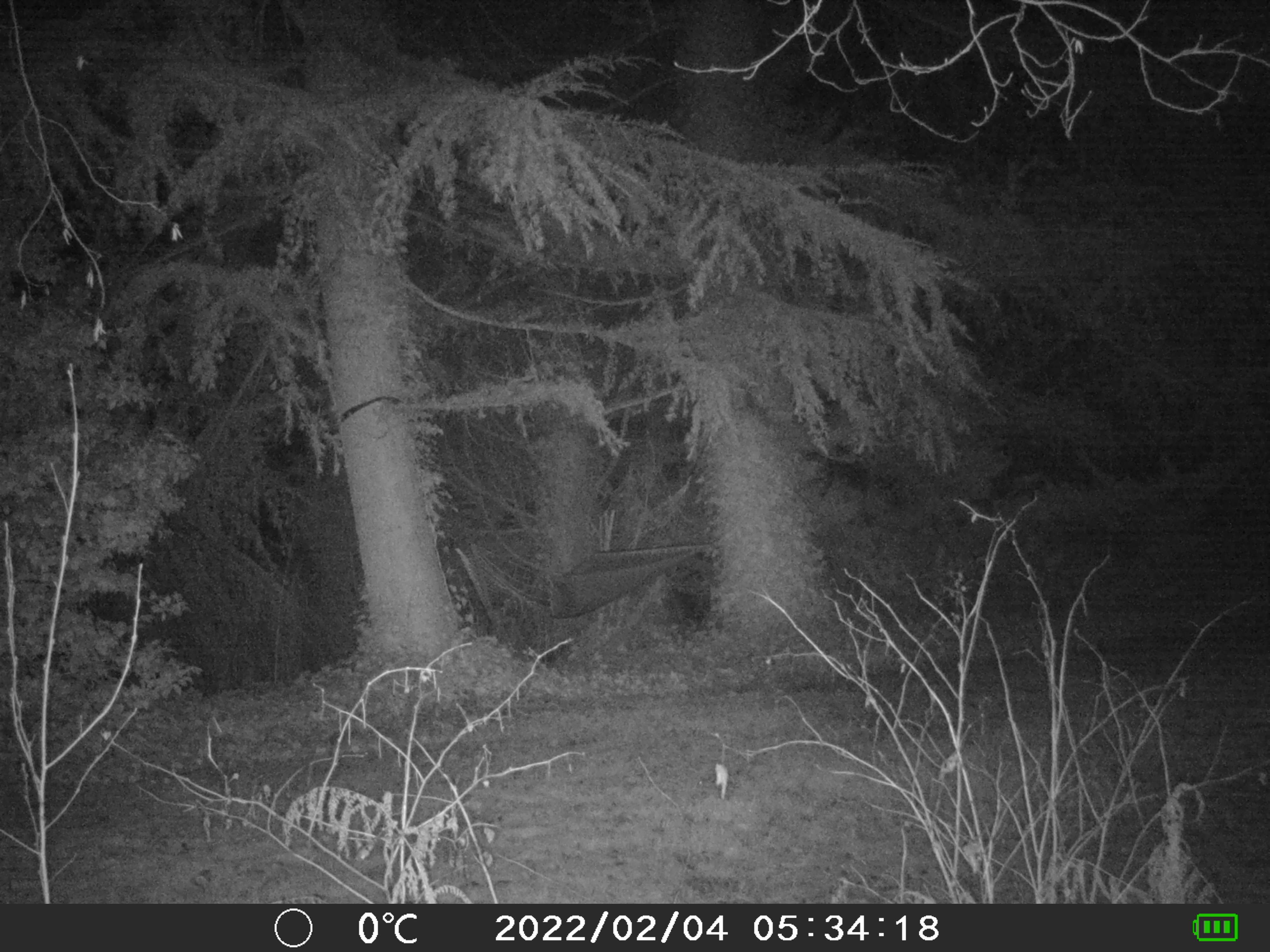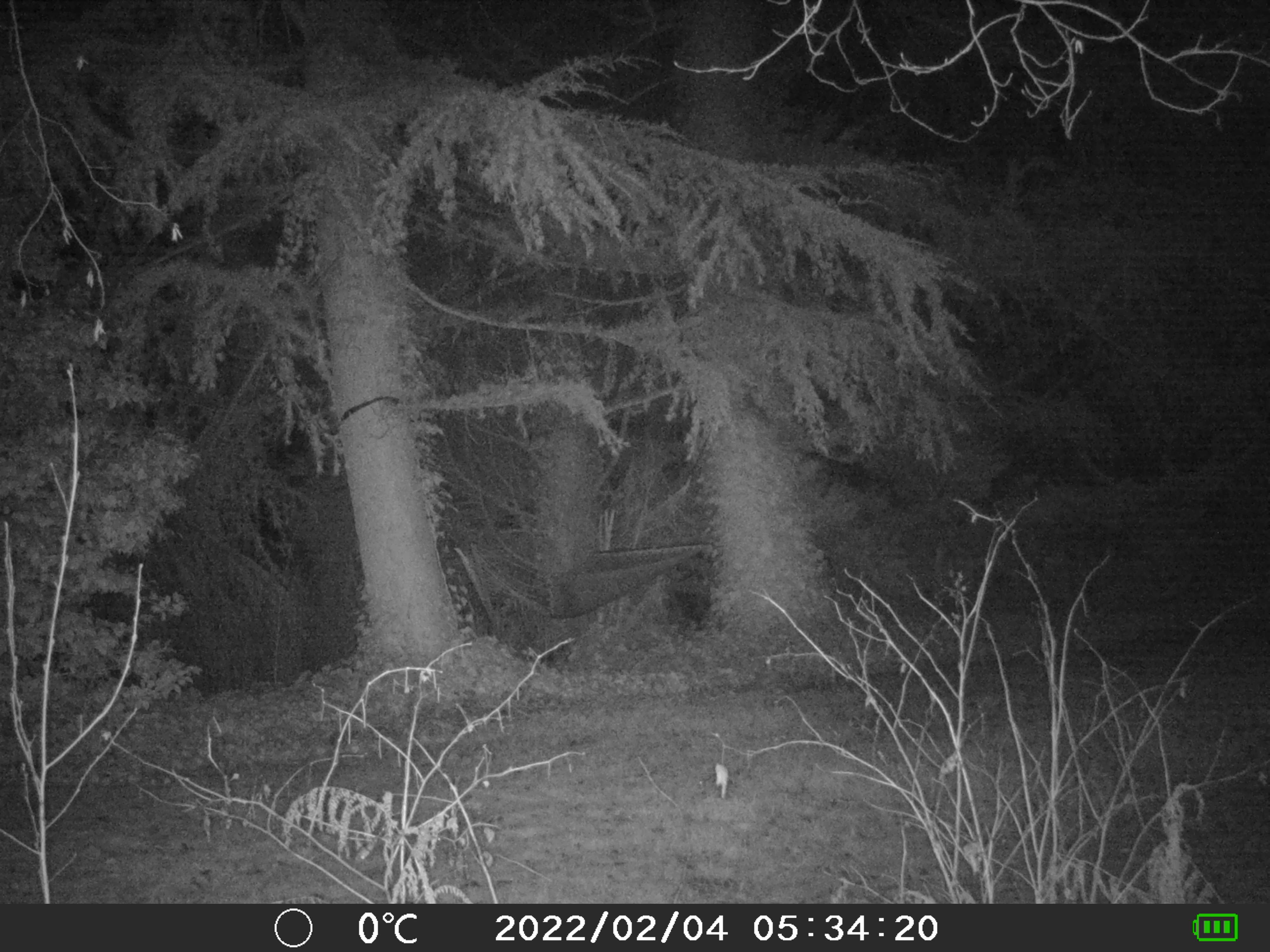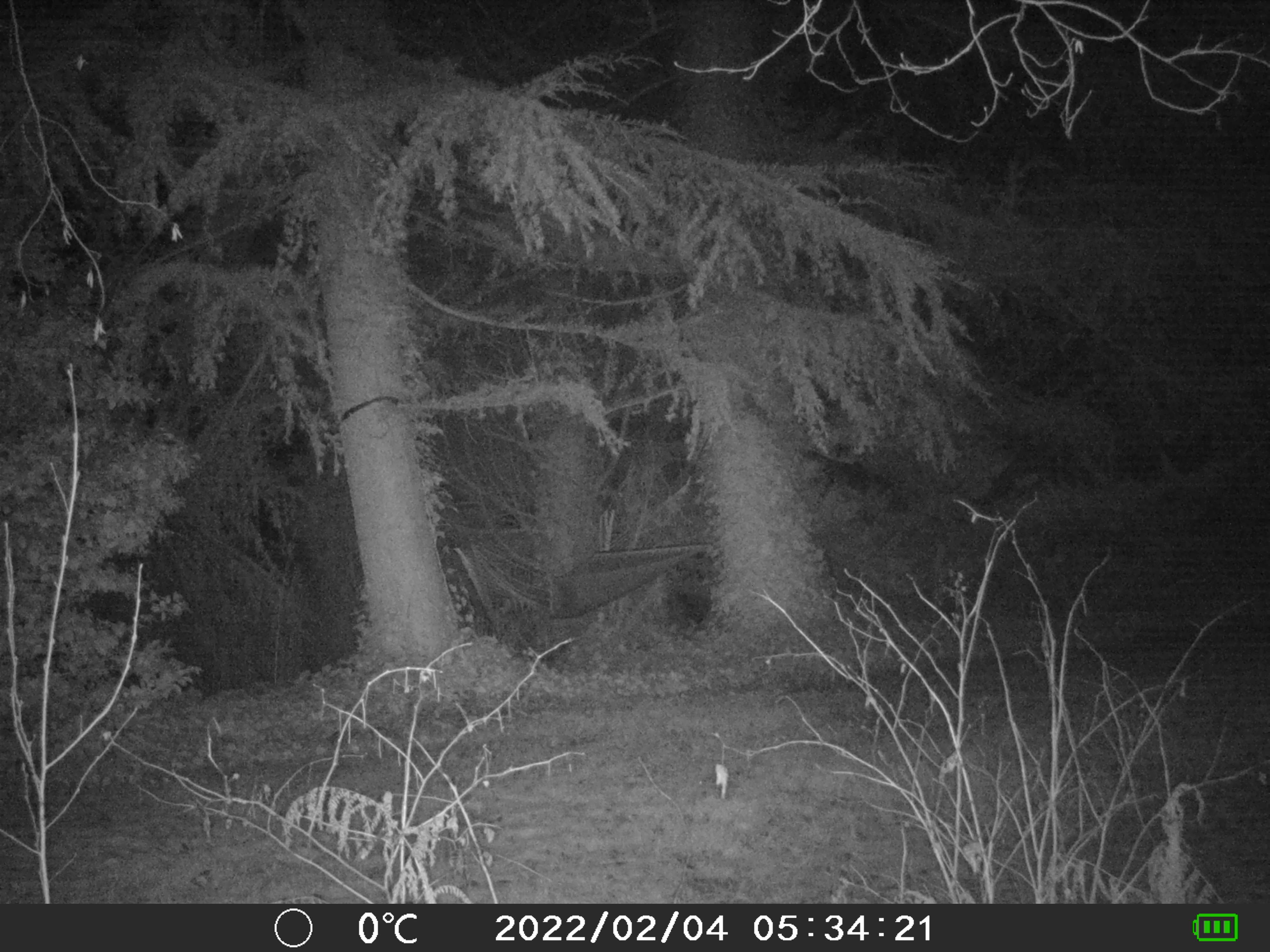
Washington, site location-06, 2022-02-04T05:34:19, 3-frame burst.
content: no animal present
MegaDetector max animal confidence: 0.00